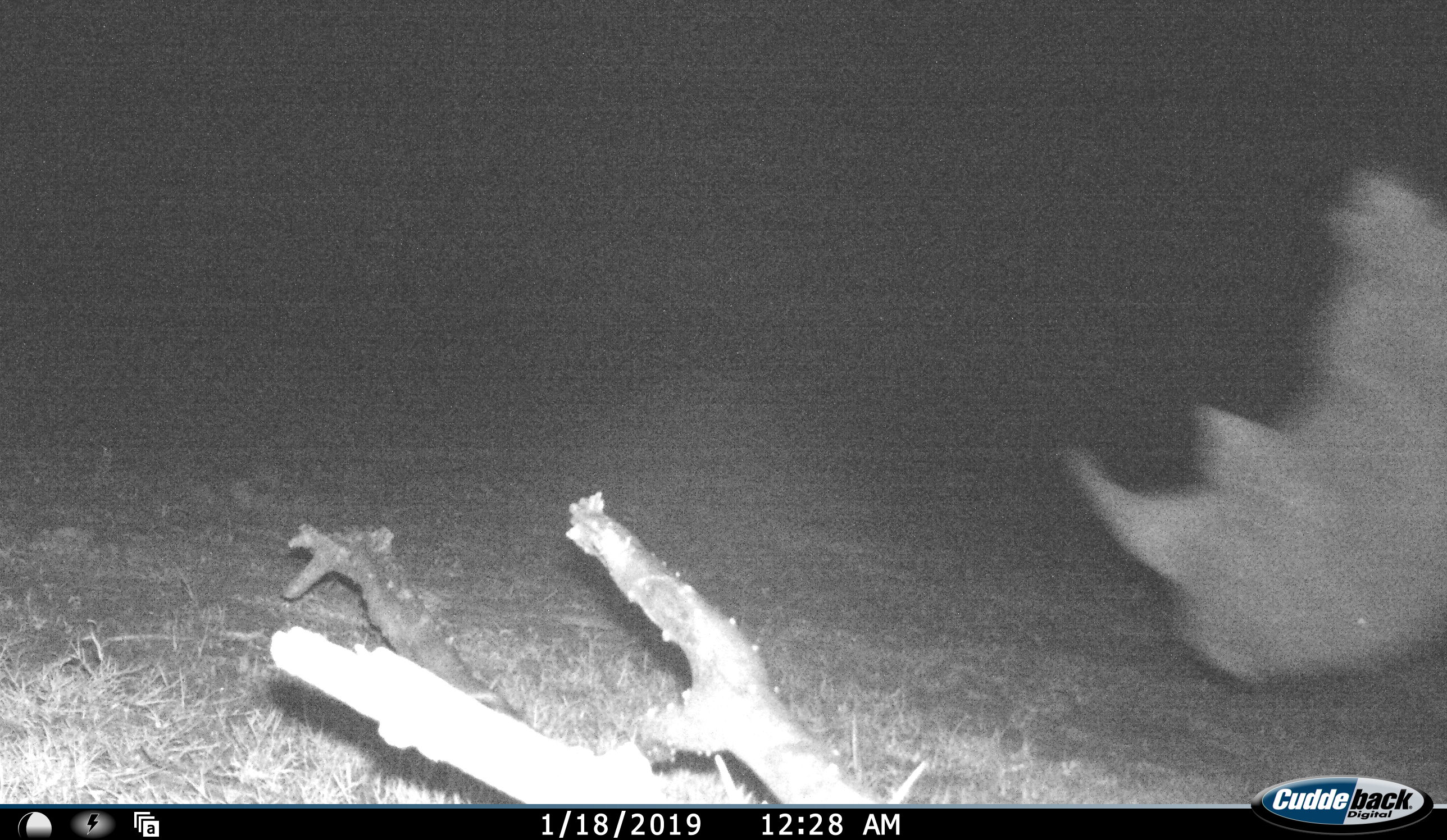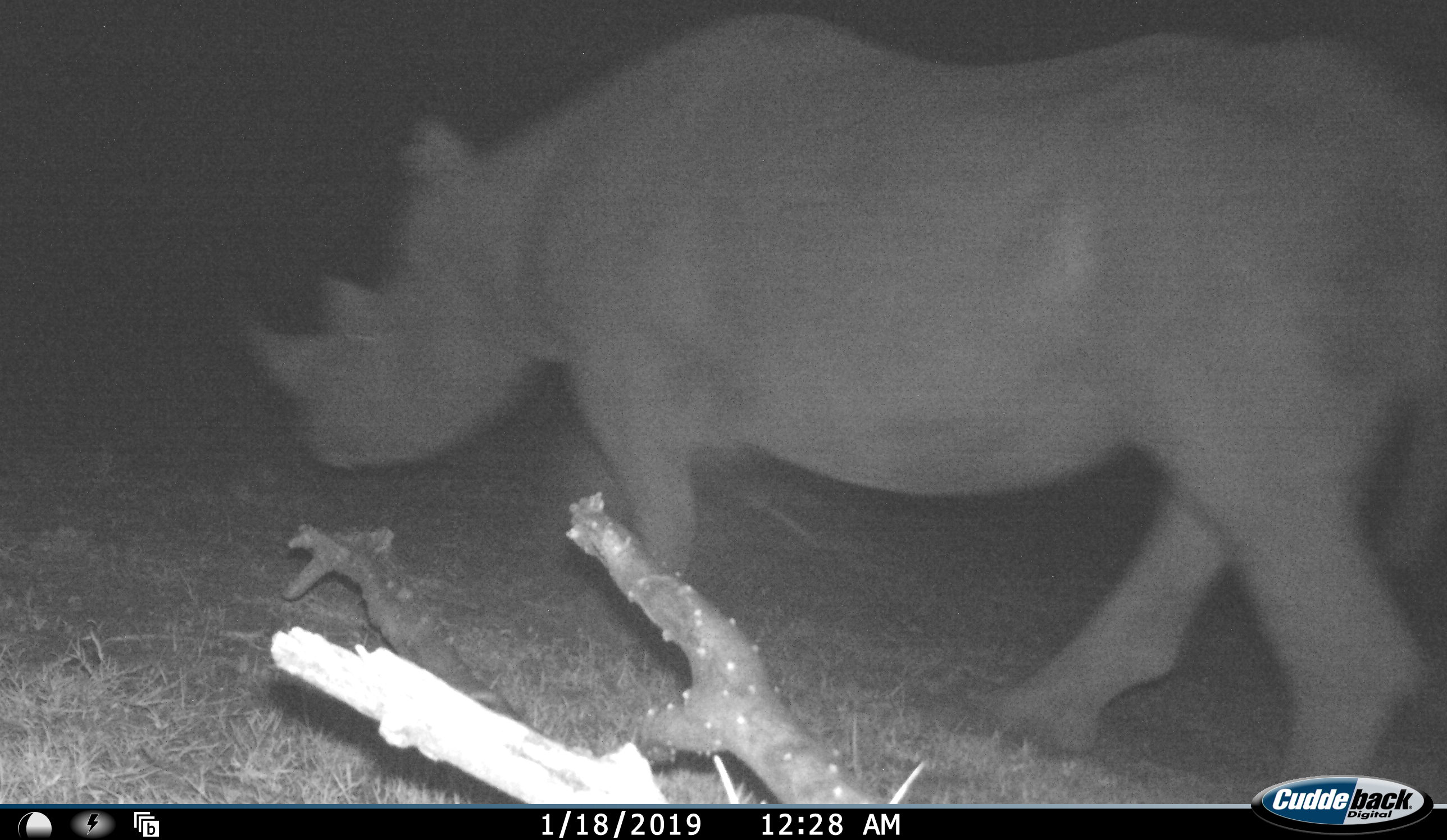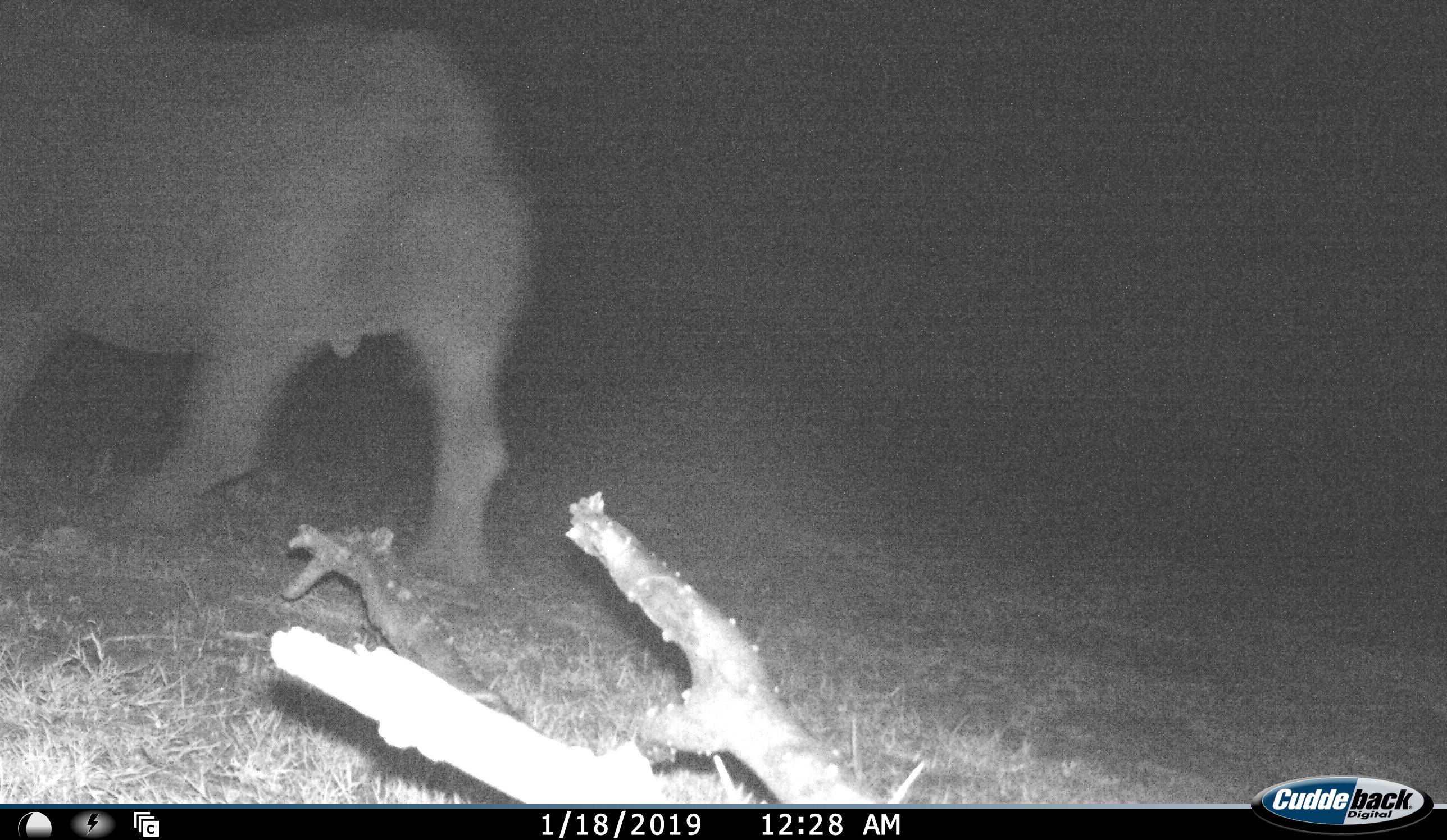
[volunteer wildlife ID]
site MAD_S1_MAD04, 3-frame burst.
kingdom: Animalia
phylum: Chordata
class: Mammalia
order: Perissodactyla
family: Rhinocerotidae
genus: Diceros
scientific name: Diceros bicornis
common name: black rhinoceros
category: rhinocerosblack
Rhinocerosblack (black rhinoceros) (Diceros bicornis), count 1. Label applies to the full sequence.